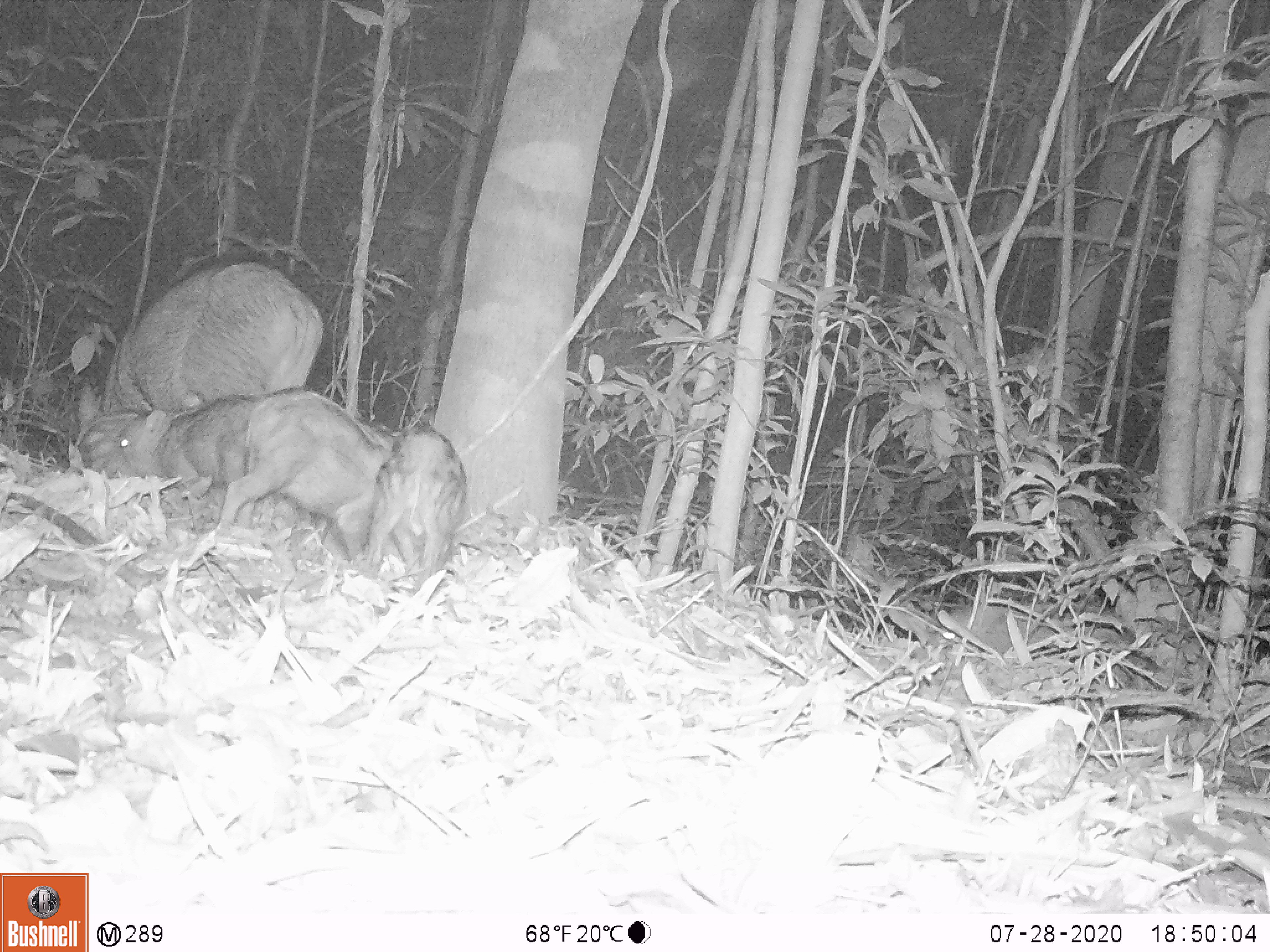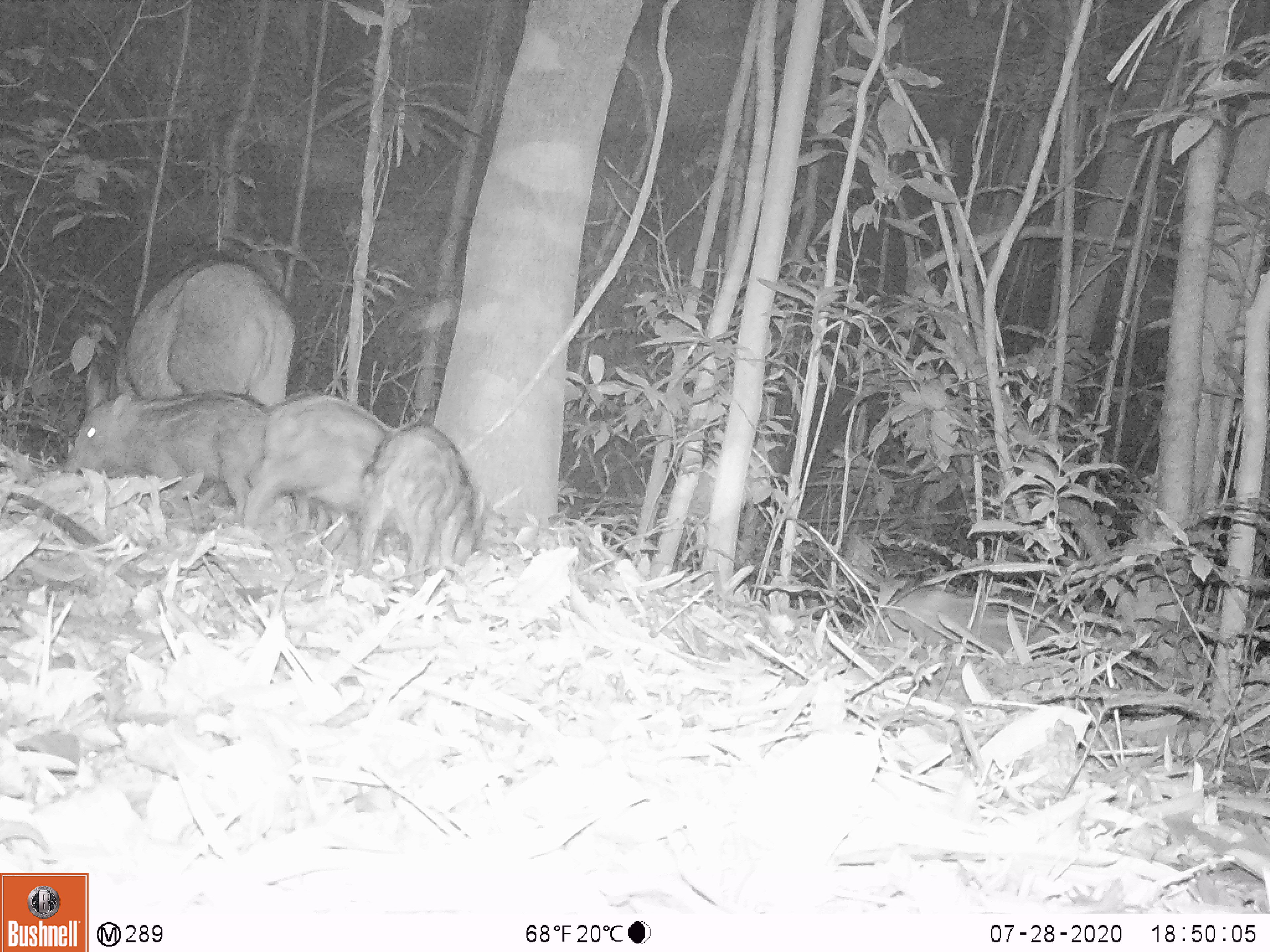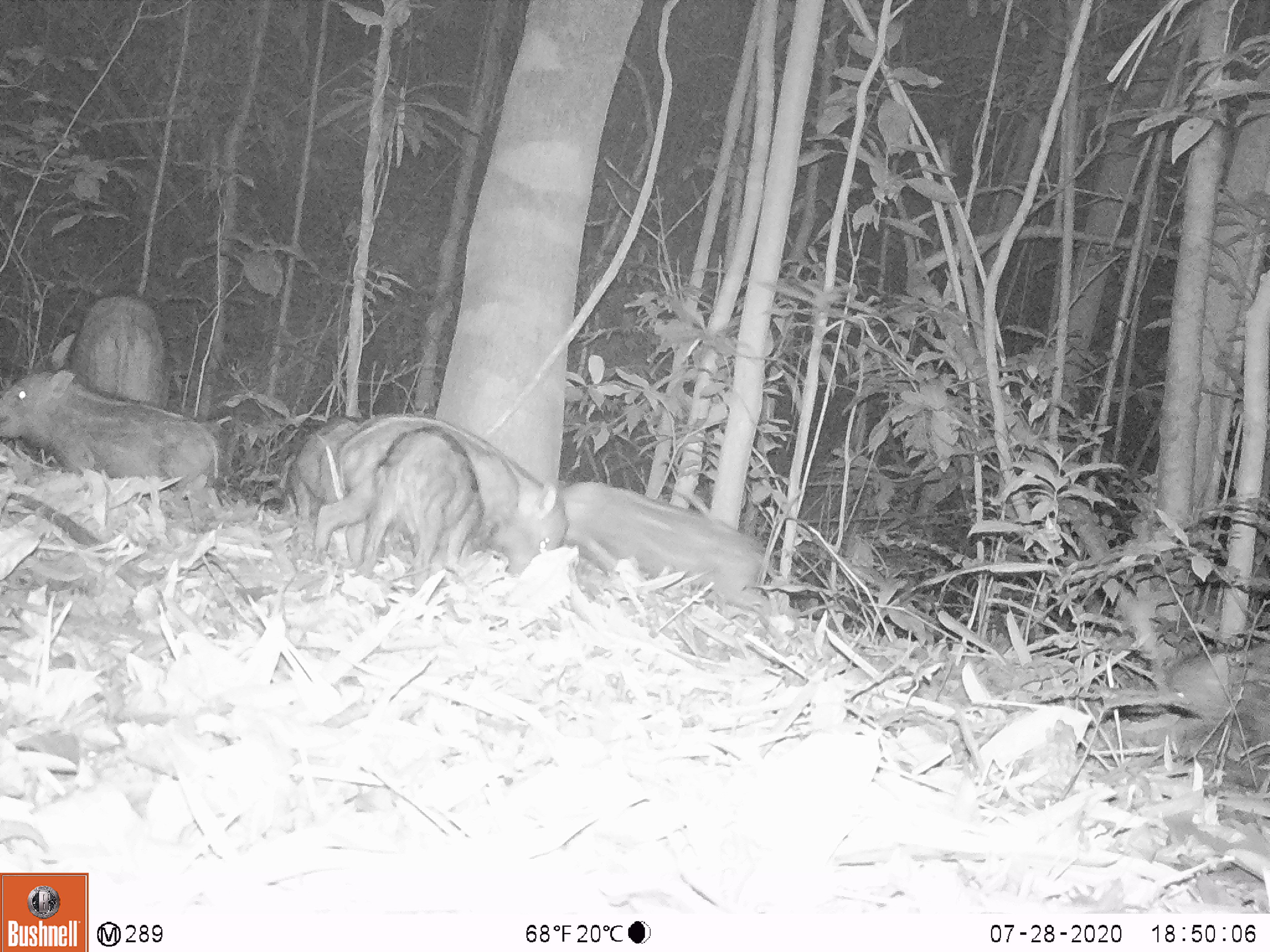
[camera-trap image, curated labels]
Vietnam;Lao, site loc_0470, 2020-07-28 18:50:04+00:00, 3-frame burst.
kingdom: Animalia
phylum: Chordata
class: Mammalia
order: Artiodactyla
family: Suidae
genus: Sus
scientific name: Sus scrofa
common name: eurasian wild pig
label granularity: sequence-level